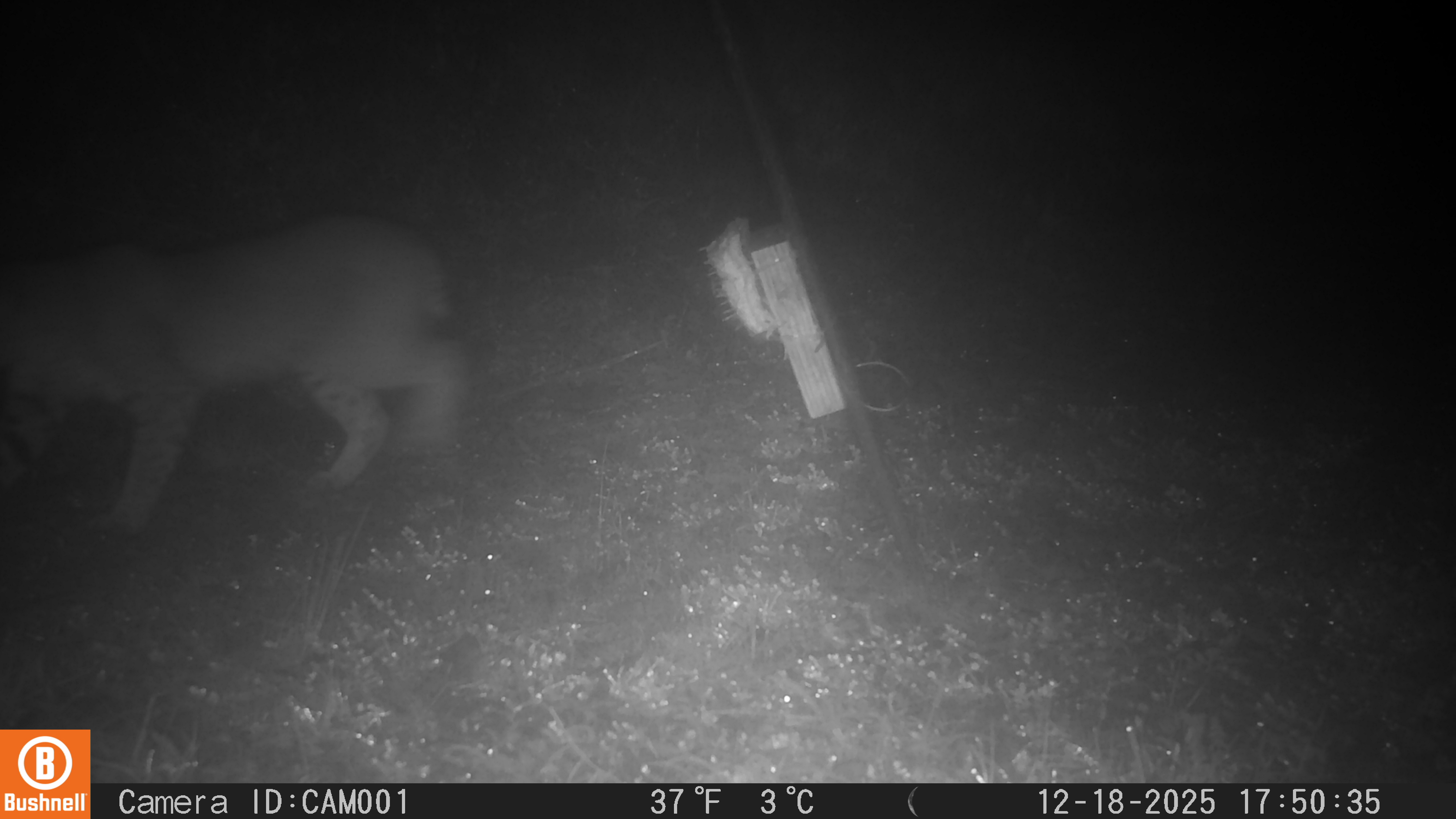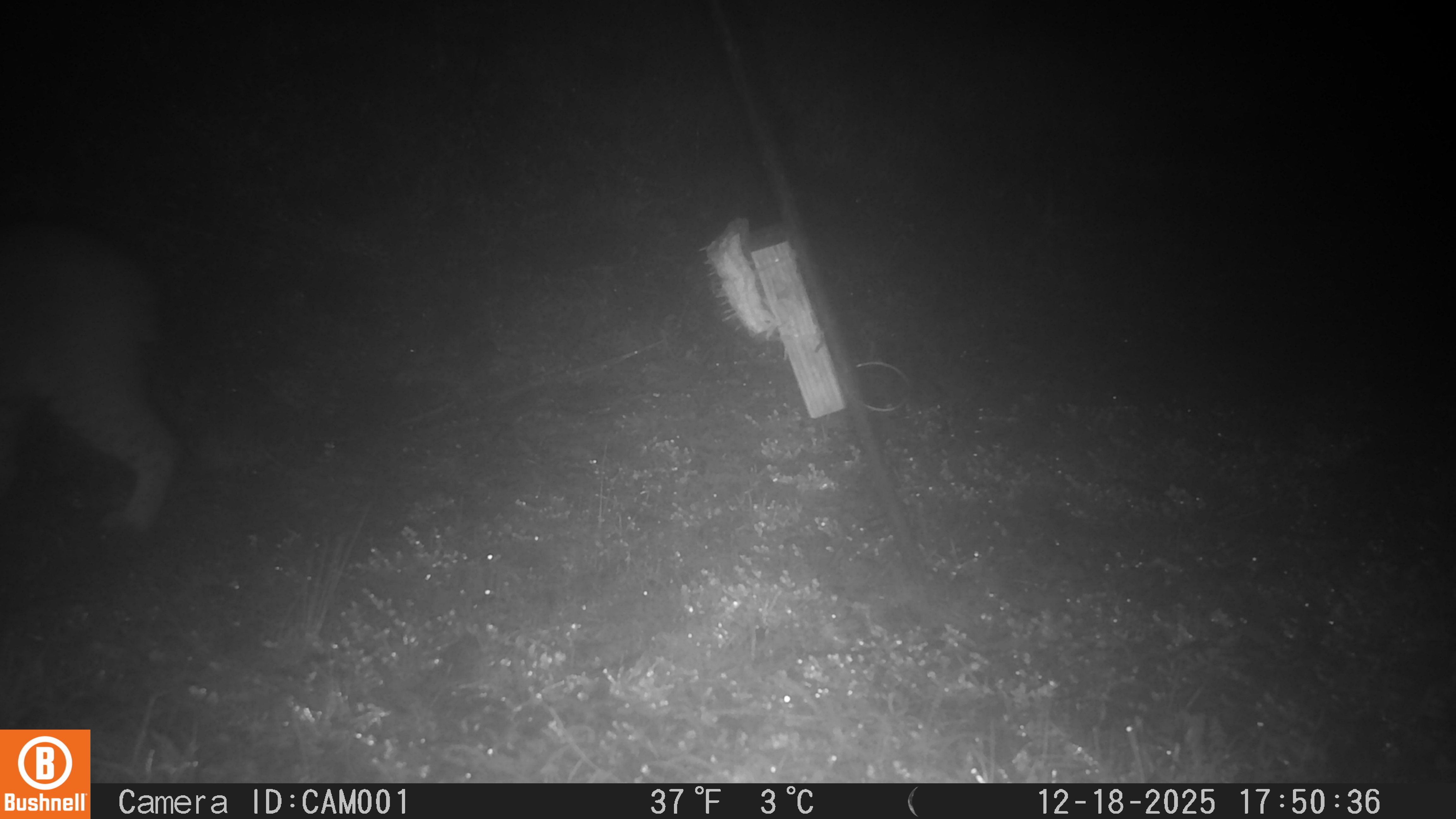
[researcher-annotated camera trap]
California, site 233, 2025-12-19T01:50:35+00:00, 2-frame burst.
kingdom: Animalia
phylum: Chordata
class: Mammalia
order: Carnivora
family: Felidae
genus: Lynx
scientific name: Lynx rufus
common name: bobcat